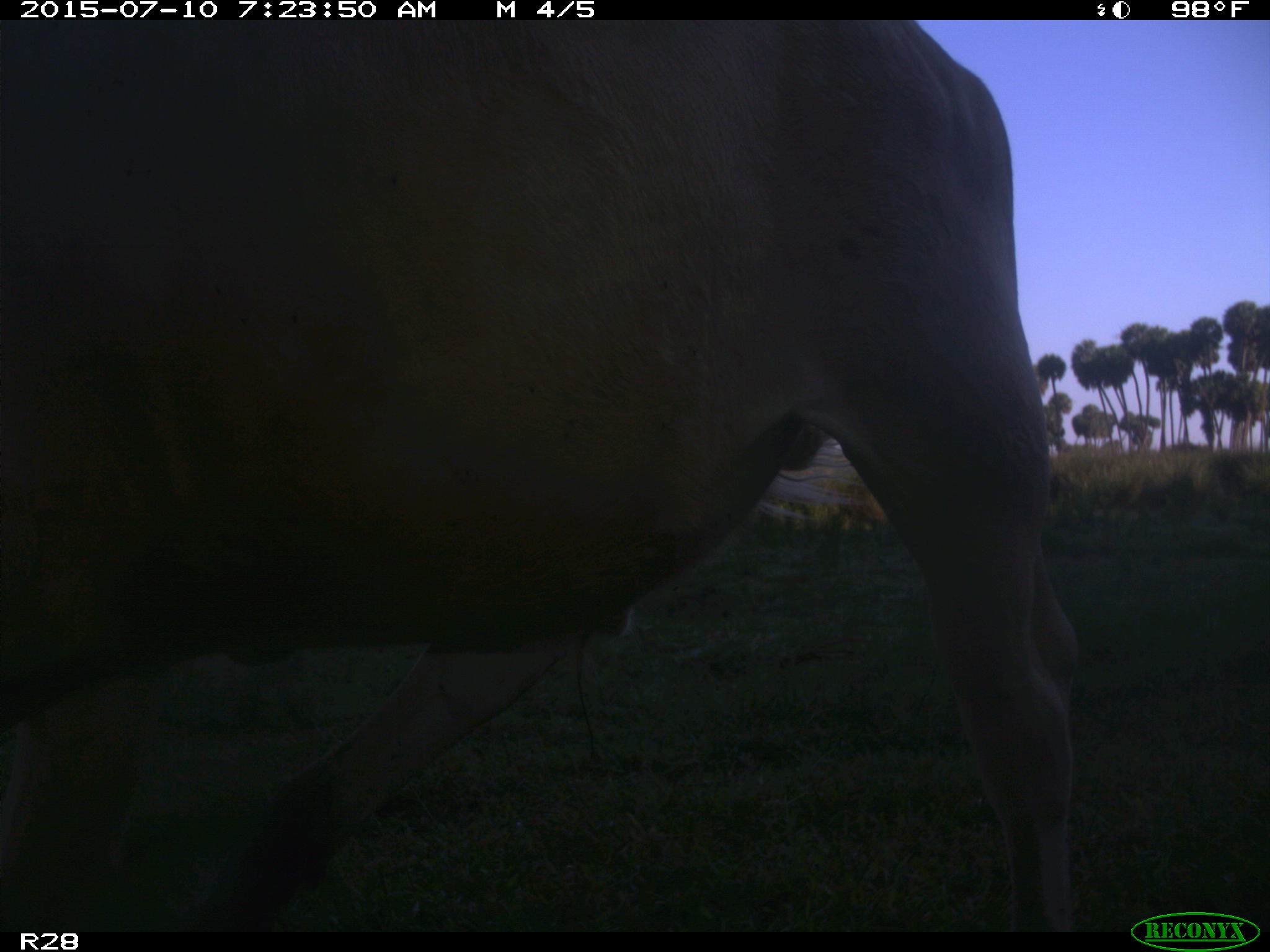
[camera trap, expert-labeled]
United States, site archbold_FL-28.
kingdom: Animalia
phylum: Chordata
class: Mammalia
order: Artiodactyla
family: Bovidae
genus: Bos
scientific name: Bos taurus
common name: domestic cow